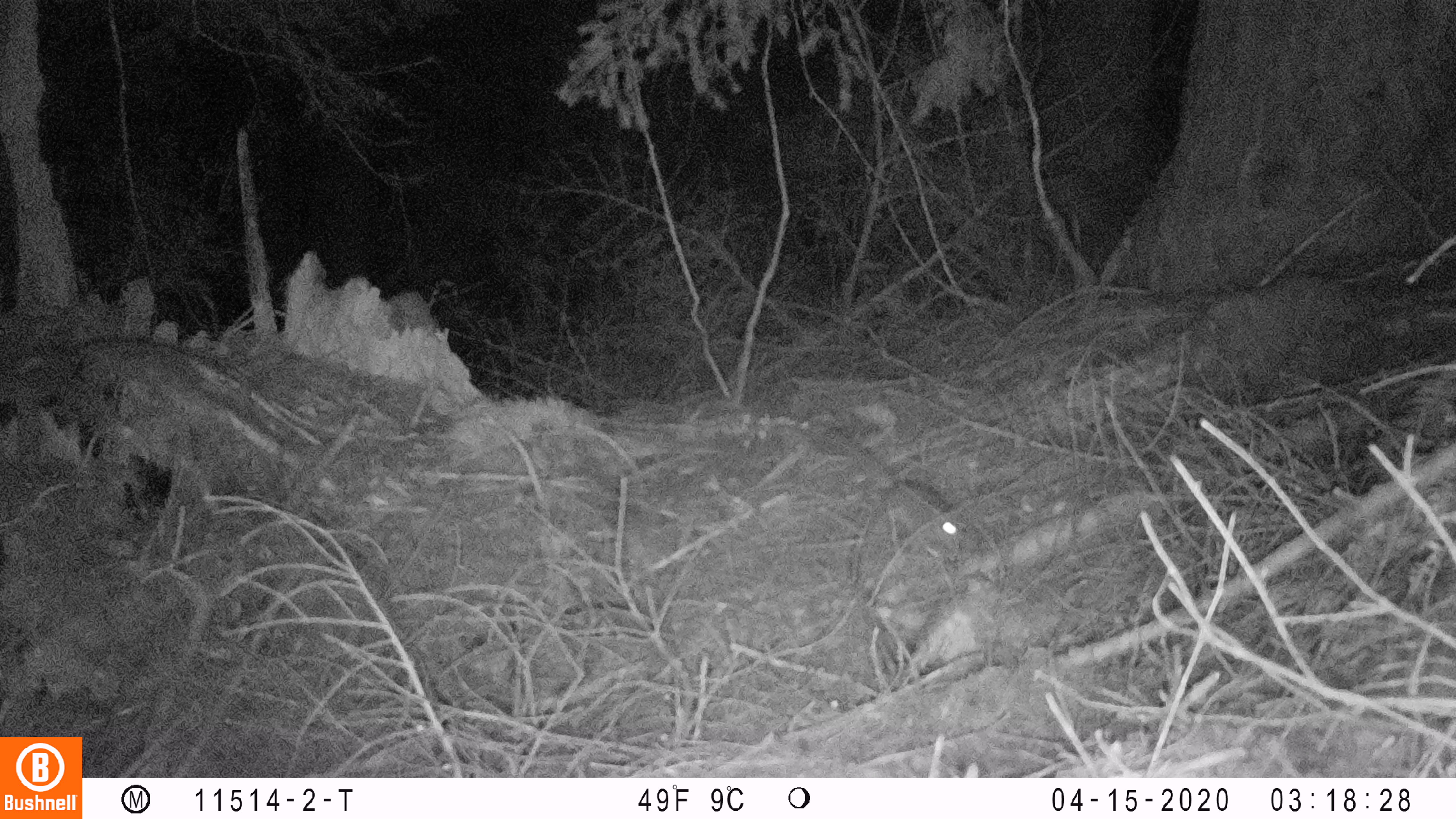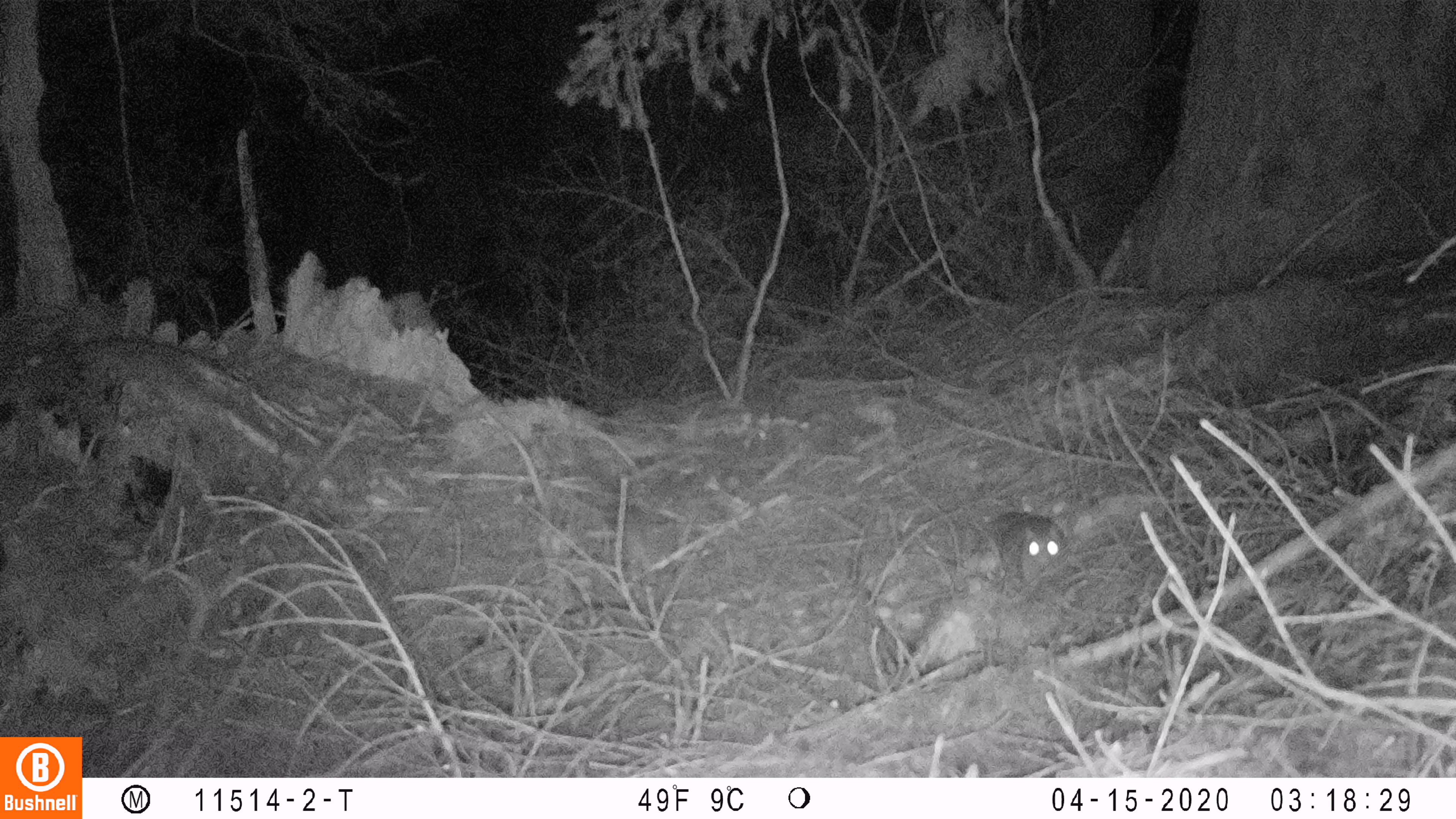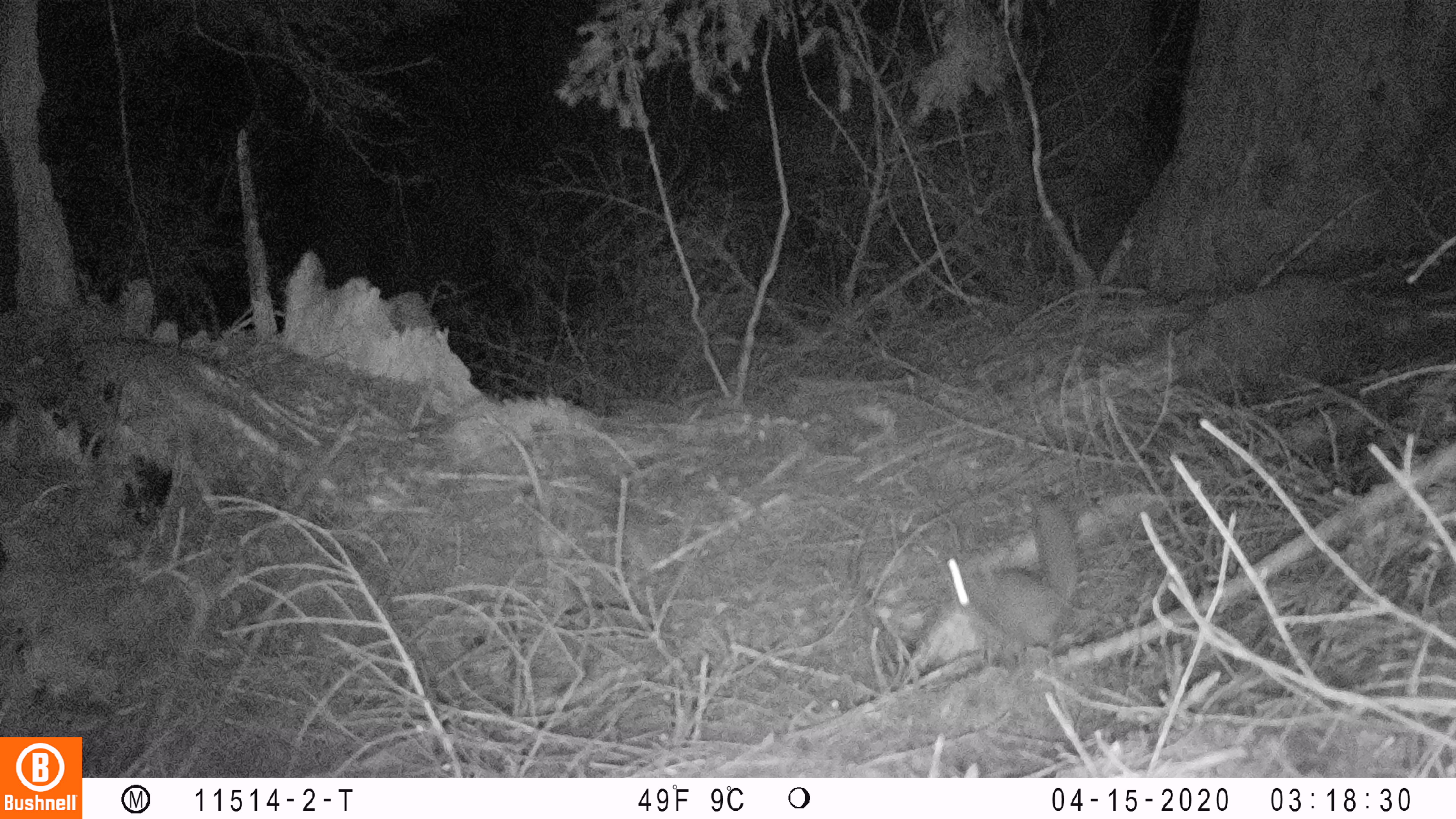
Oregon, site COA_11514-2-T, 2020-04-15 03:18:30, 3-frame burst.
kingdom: Animalia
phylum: Chordata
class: Mammalia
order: Rodentia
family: Sciuridae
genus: Glaucomys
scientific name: Glaucomys oregonensis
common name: humboldt's flying squirrel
Humboldt's flying squirrel (Glaucomys oregonensis).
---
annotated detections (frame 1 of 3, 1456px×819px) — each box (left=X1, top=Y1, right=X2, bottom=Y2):
humboldt's flying squirrel: (left=815, top=422, right=978, bottom=558)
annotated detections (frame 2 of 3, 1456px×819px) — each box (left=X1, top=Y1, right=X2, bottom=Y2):
humboldt's flying squirrel: (left=973, top=503, right=1080, bottom=598)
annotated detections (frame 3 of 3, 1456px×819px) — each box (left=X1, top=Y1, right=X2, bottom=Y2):
humboldt's flying squirrel: (left=935, top=486, right=1092, bottom=677)